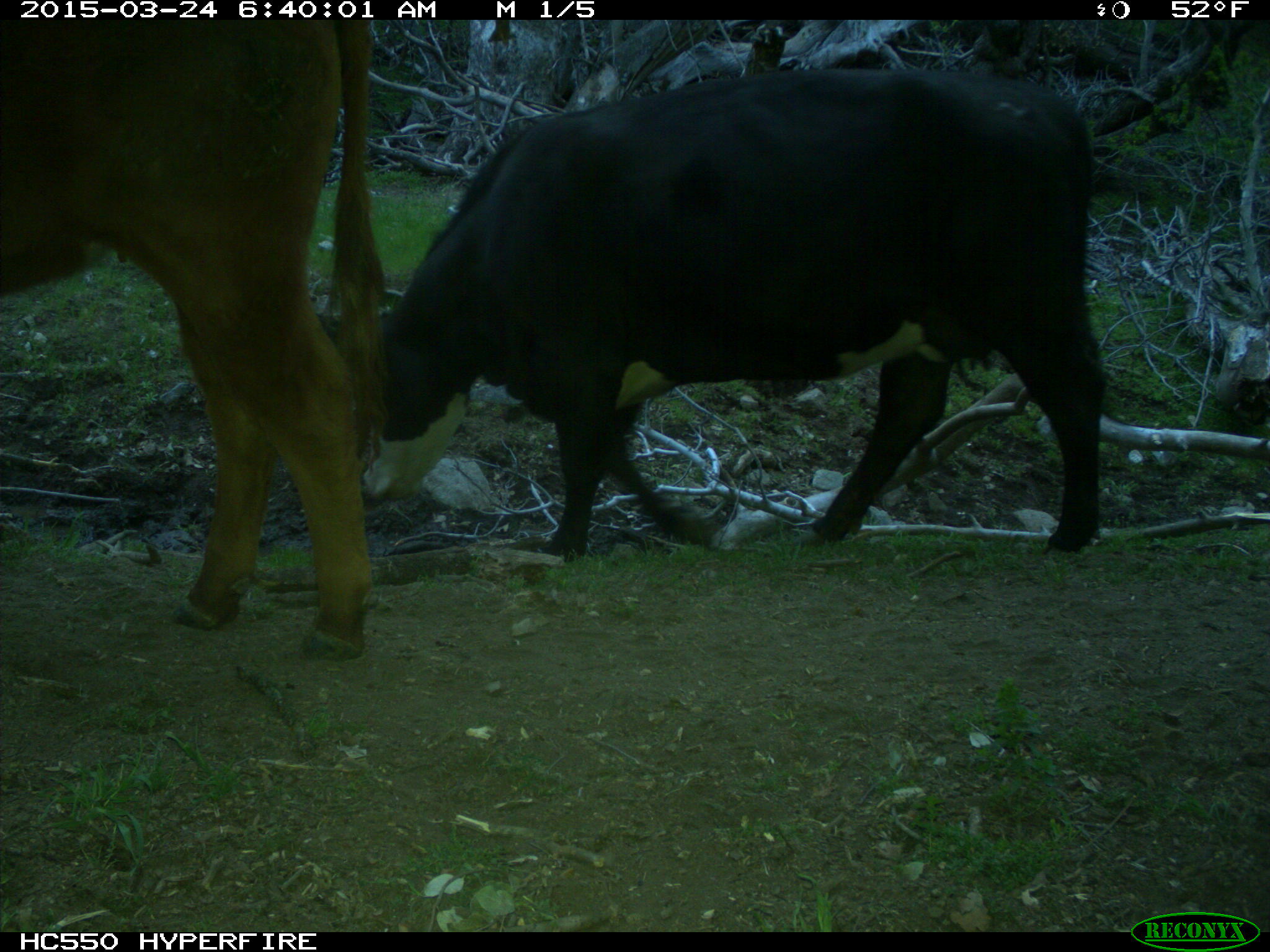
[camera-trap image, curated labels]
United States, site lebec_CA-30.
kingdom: Animalia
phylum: Chordata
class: Mammalia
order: Artiodactyla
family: Bovidae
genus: Bos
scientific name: Bos taurus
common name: domestic cow